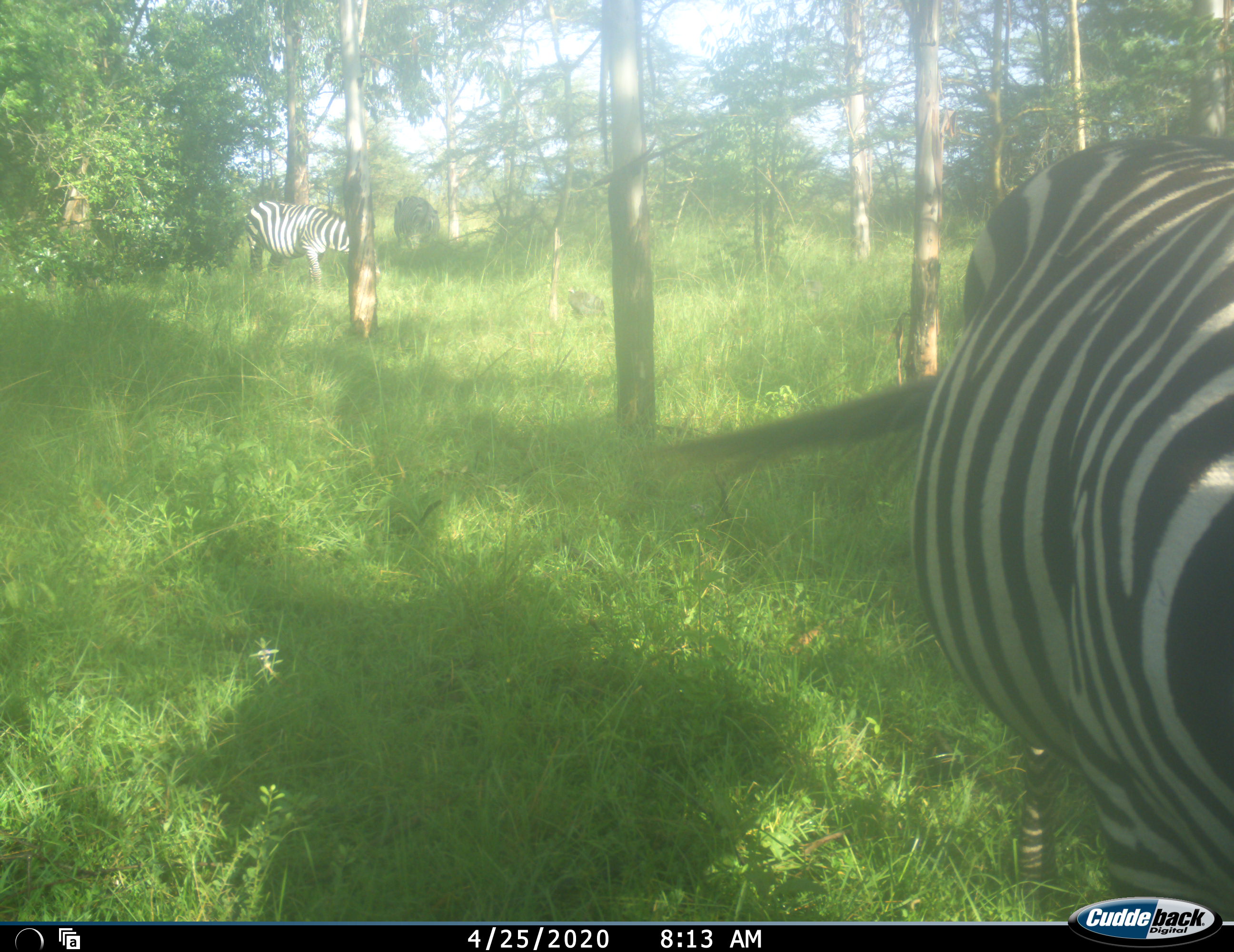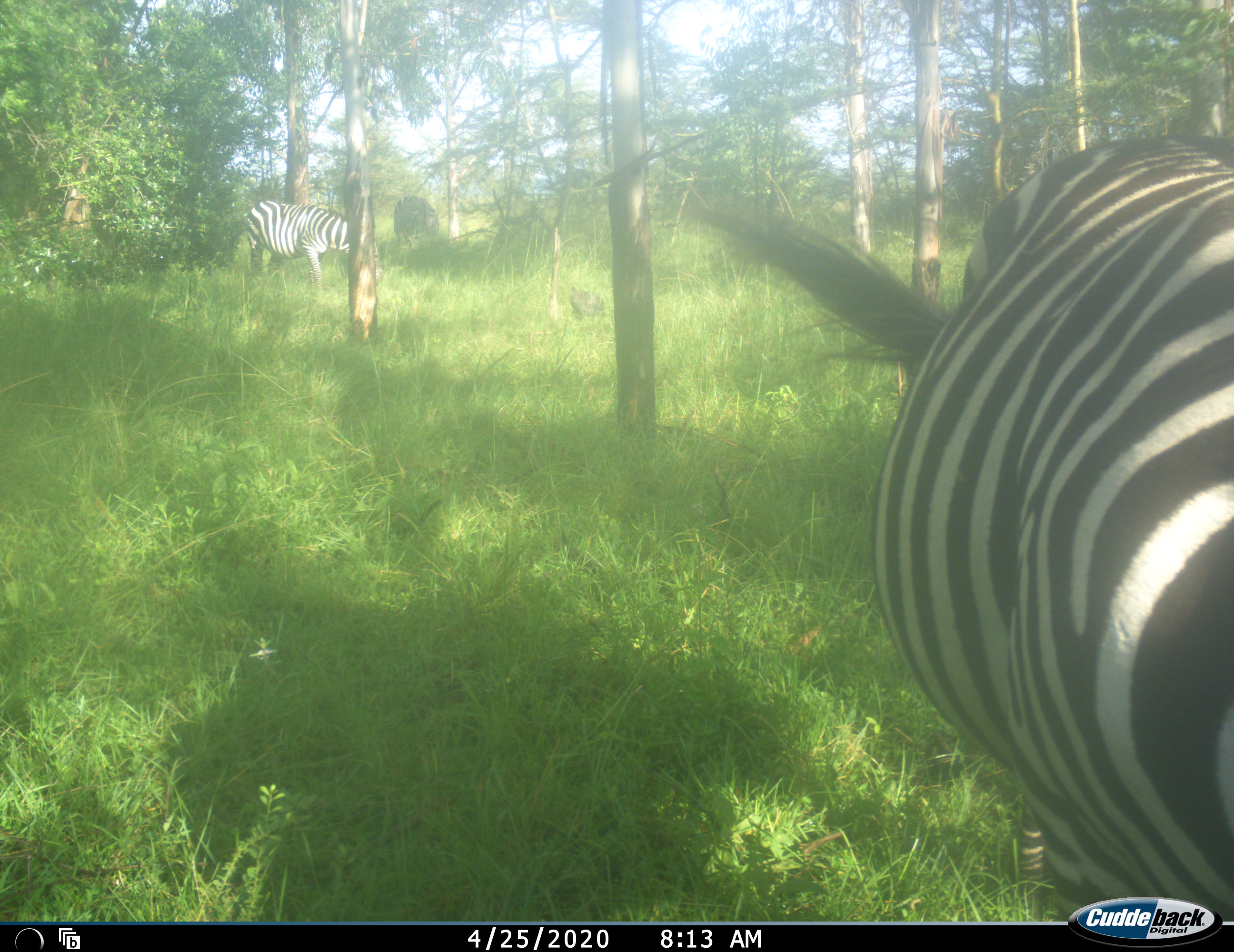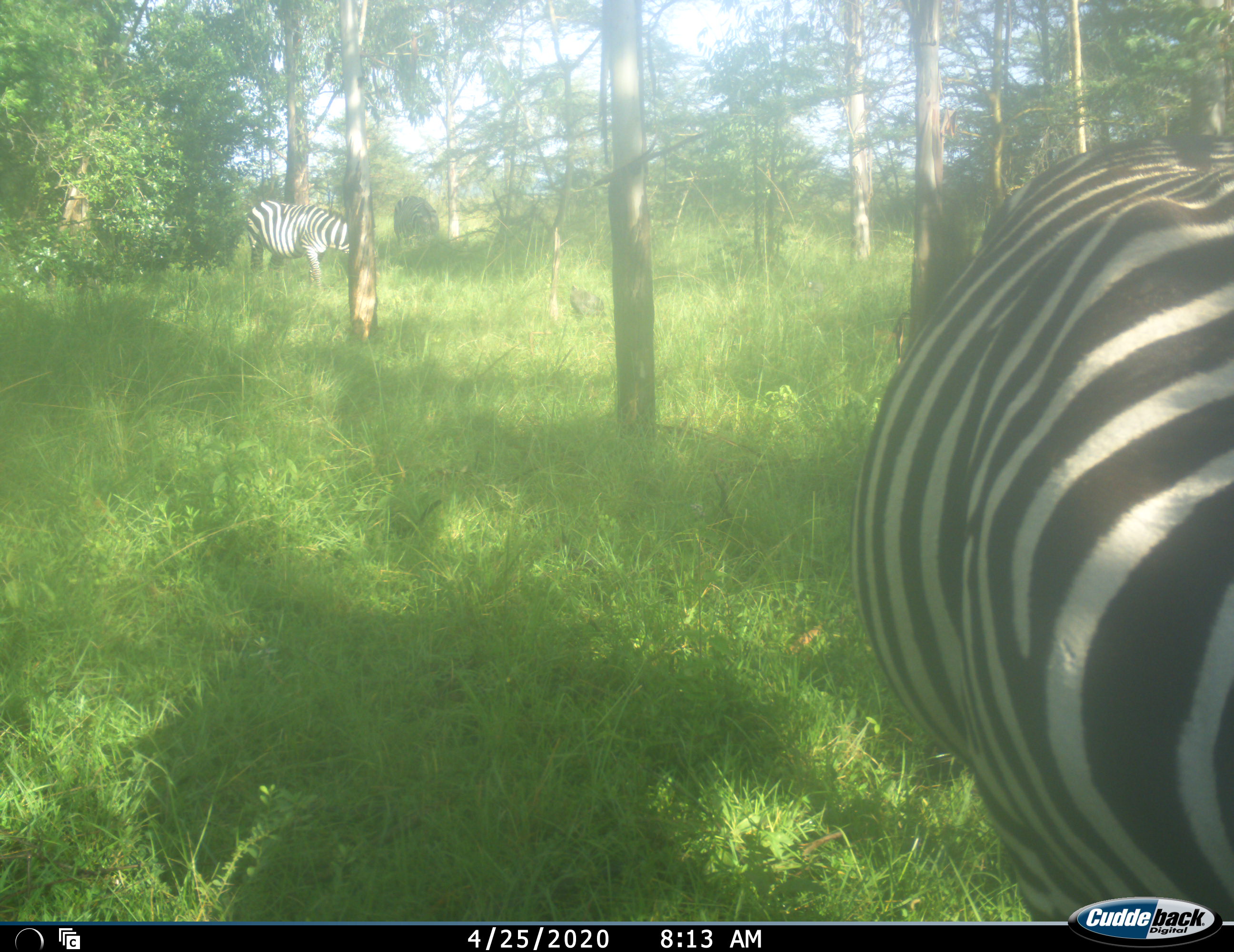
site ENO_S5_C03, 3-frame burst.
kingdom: Animalia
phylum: Chordata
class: Mammalia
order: Perissodactyla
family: Equidae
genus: Equus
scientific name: Equus quagga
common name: plains zebra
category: zebraplains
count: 3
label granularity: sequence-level